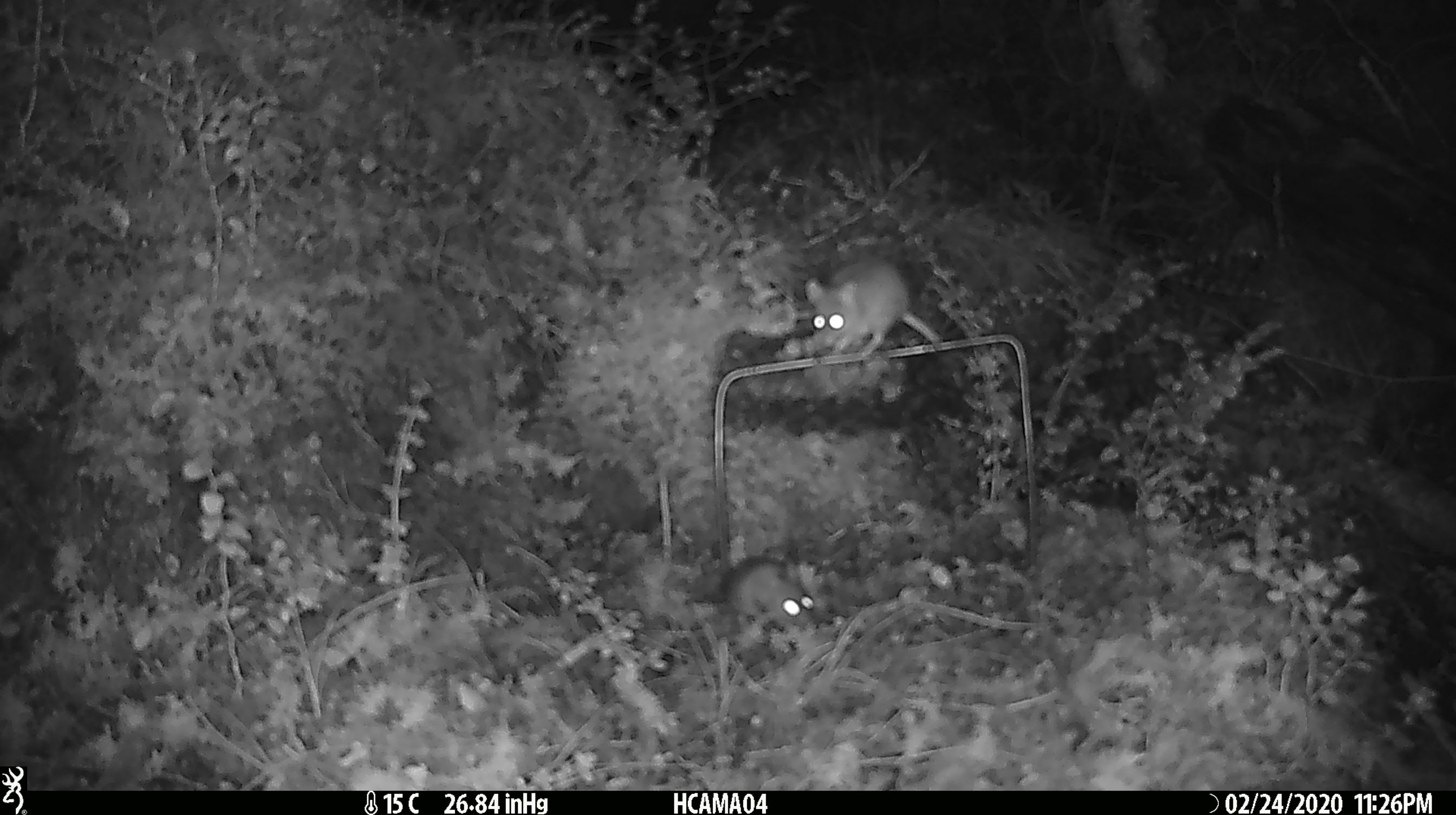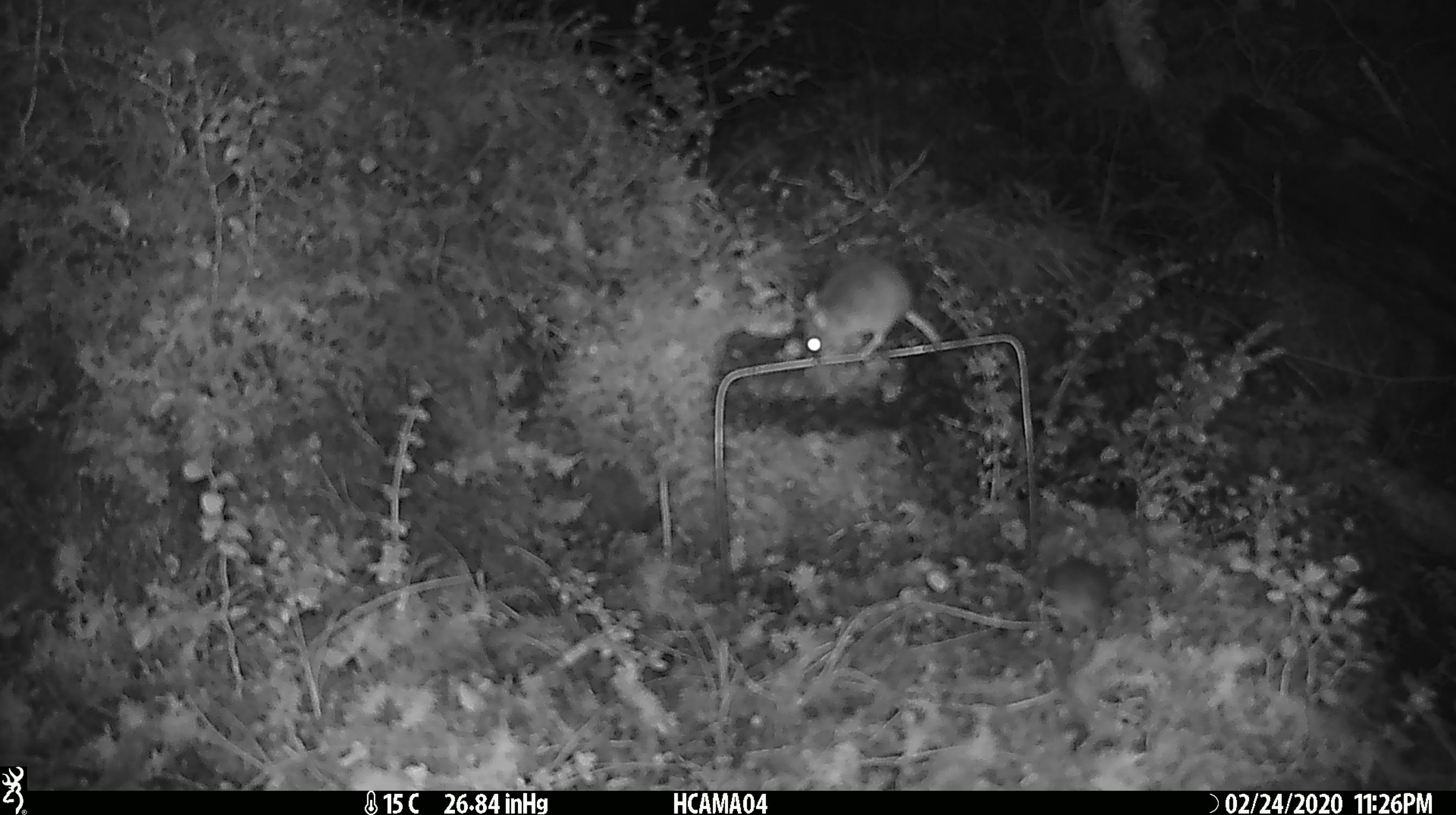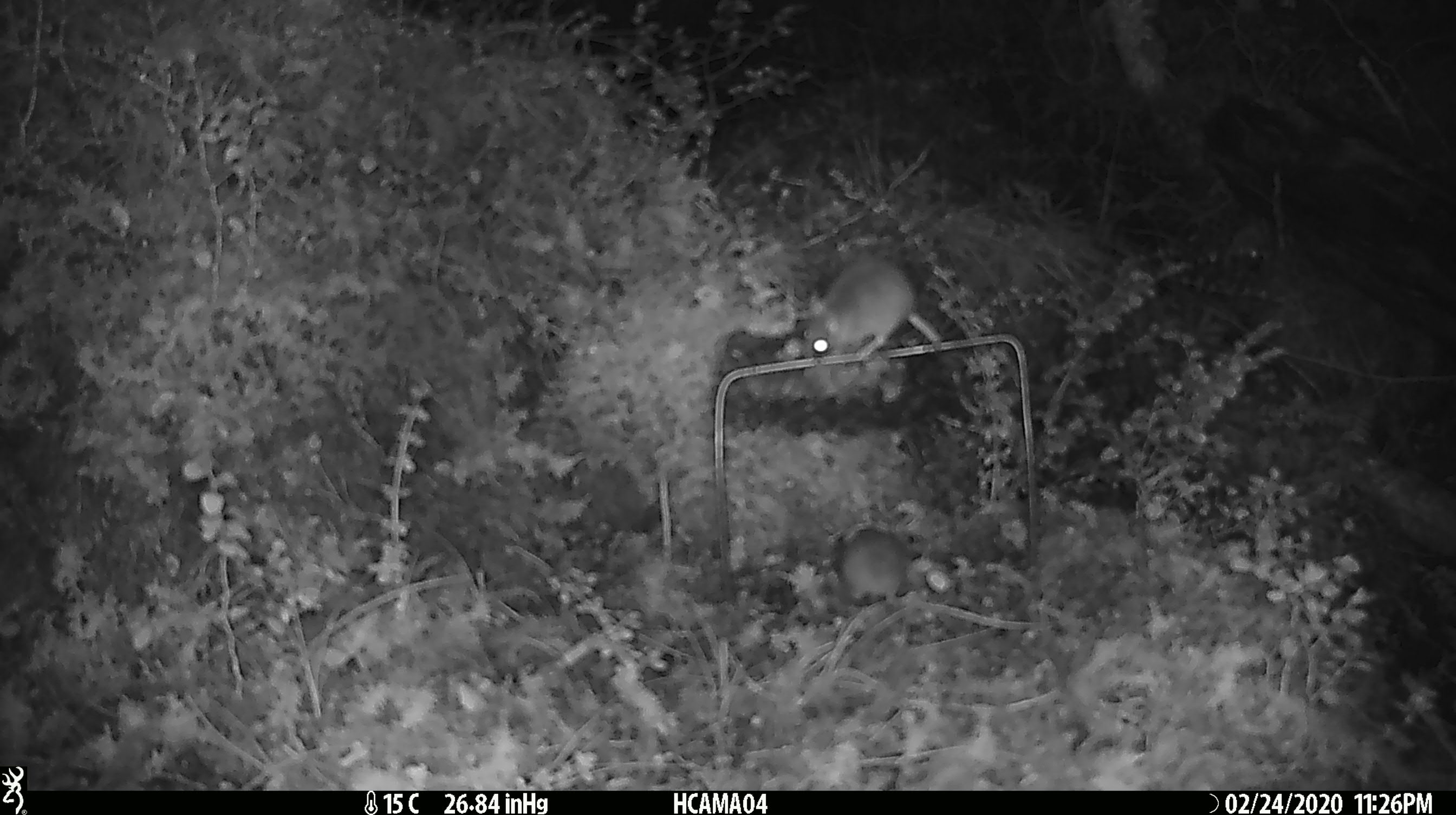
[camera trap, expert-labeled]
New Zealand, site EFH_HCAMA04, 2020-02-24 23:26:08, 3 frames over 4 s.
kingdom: Animalia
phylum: Chordata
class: Mammalia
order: Rodentia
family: Muridae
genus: Mus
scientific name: Mus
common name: mouse